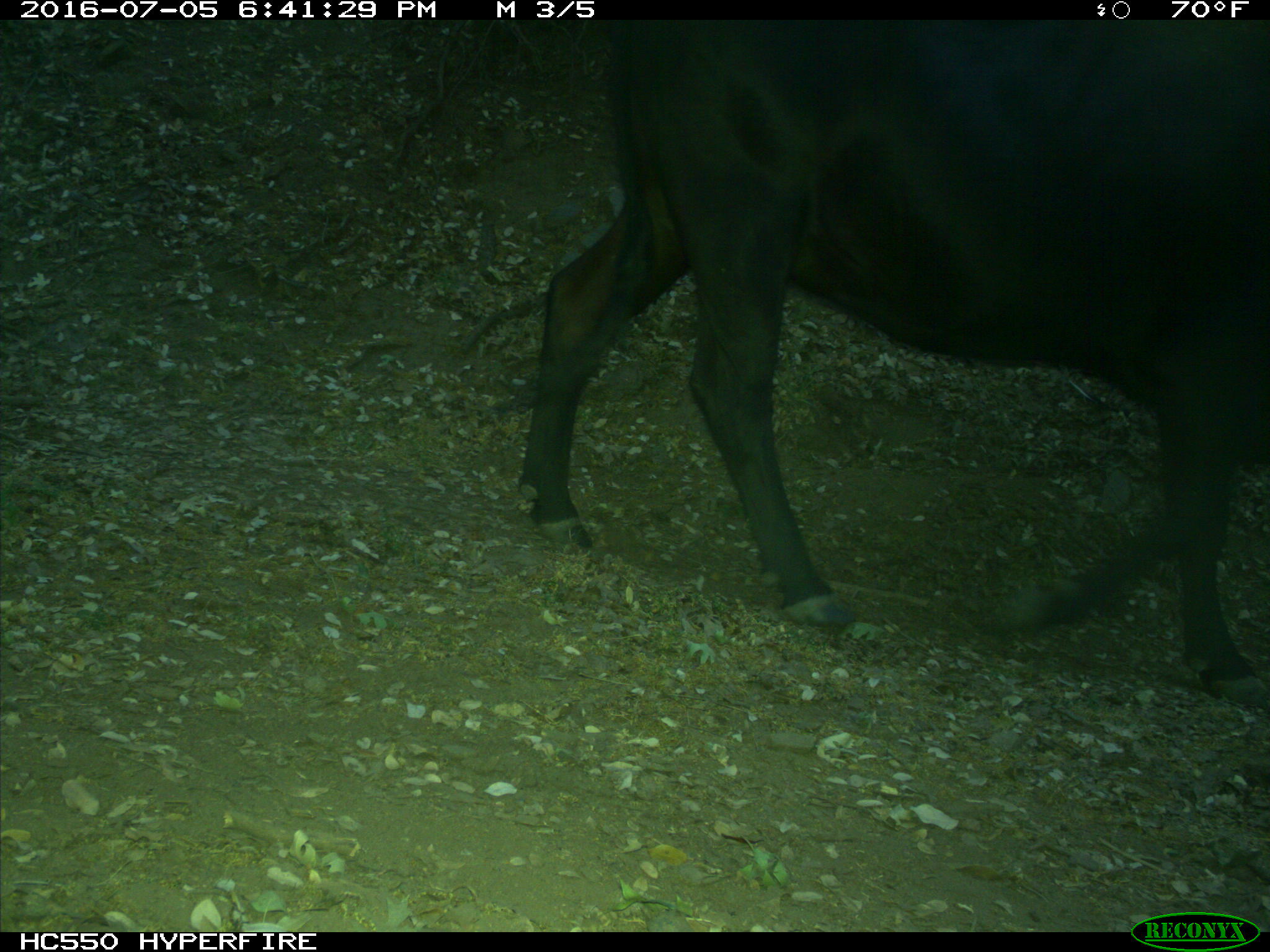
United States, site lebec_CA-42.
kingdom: Animalia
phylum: Chordata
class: Mammalia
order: Artiodactyla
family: Bovidae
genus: Bos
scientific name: Bos taurus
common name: domestic cow